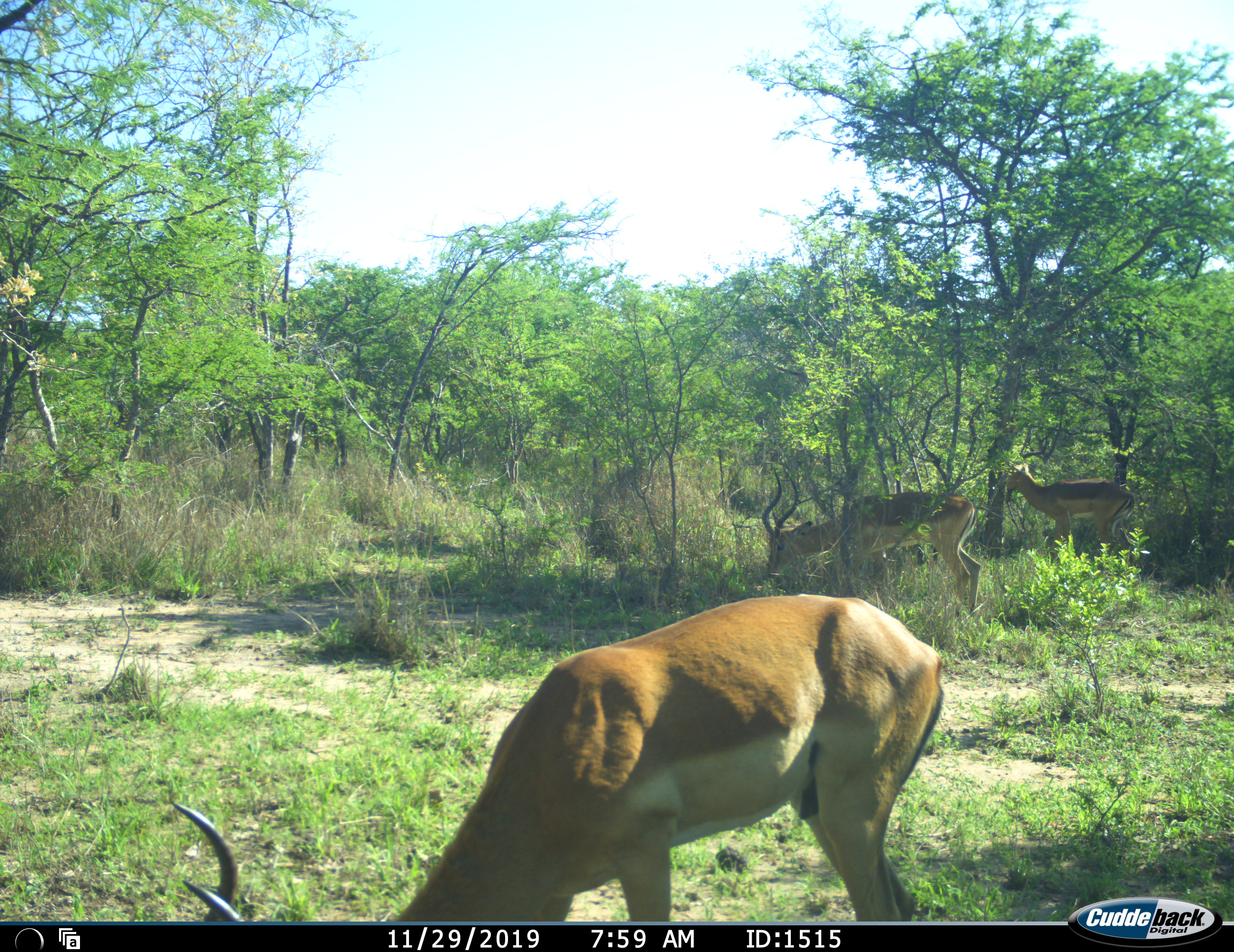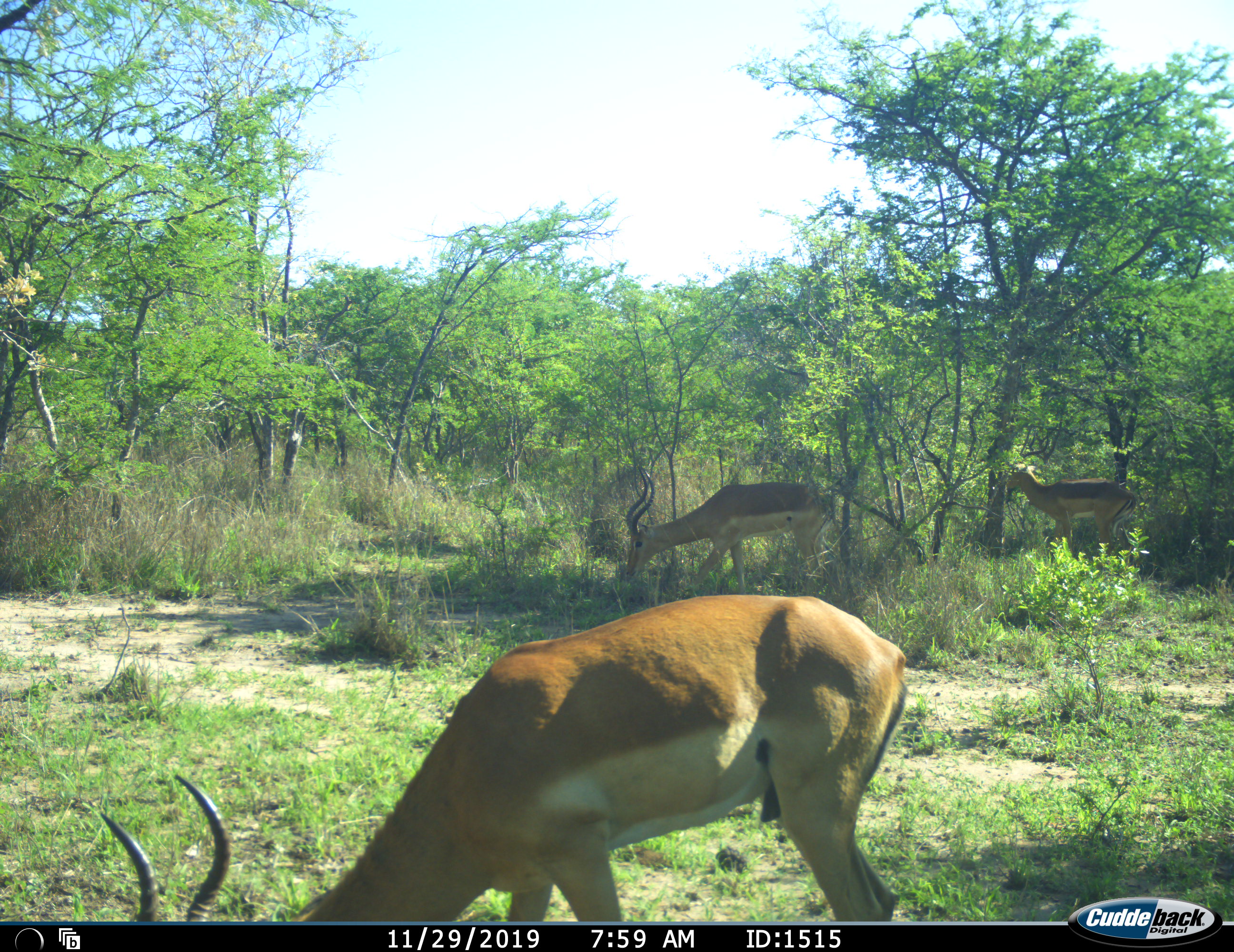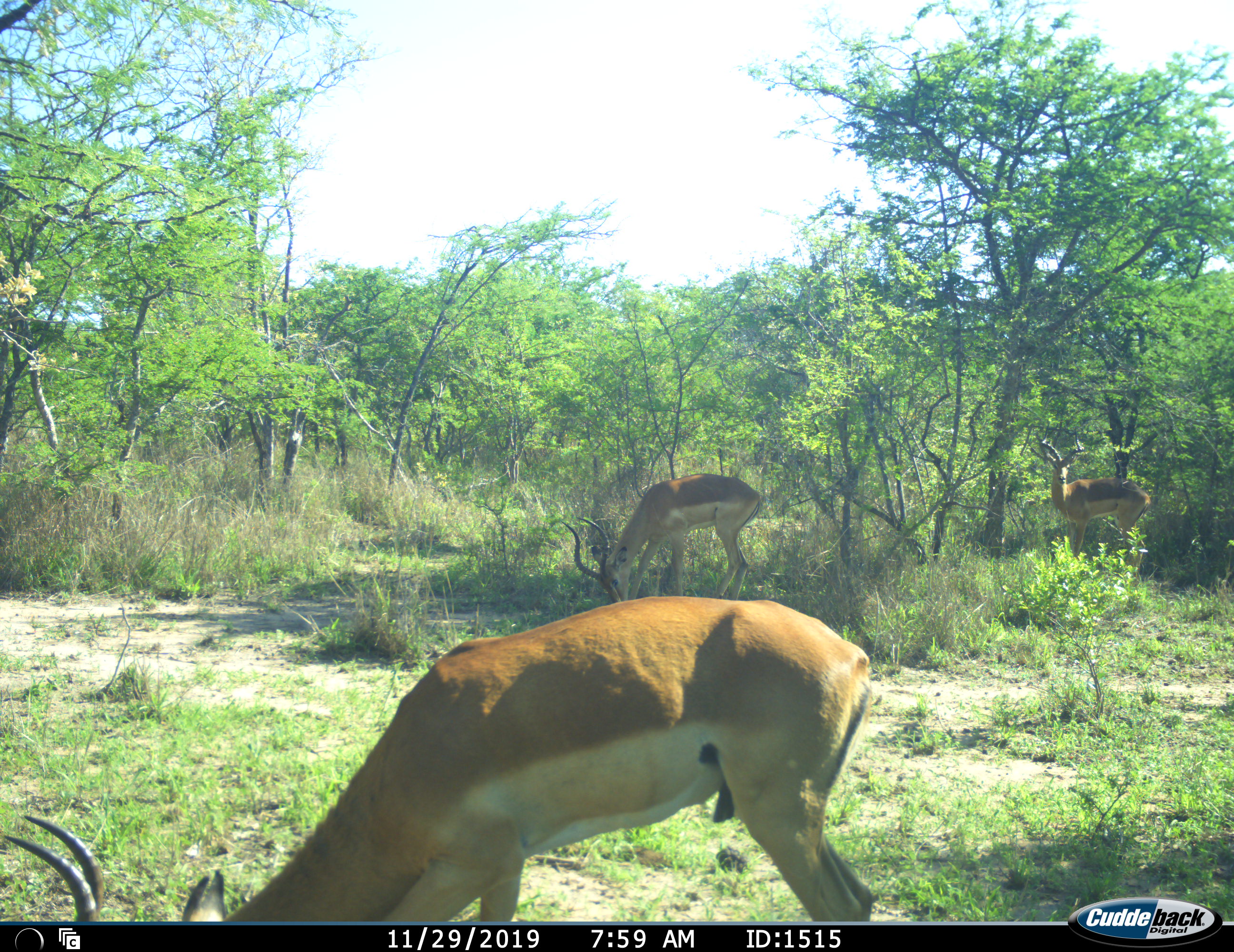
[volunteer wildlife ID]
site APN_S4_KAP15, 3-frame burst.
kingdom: Animalia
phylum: Chordata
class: Mammalia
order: Artiodactyla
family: Bovidae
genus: Aepyceros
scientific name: Aepyceros melampus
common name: impala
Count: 3.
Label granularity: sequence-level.